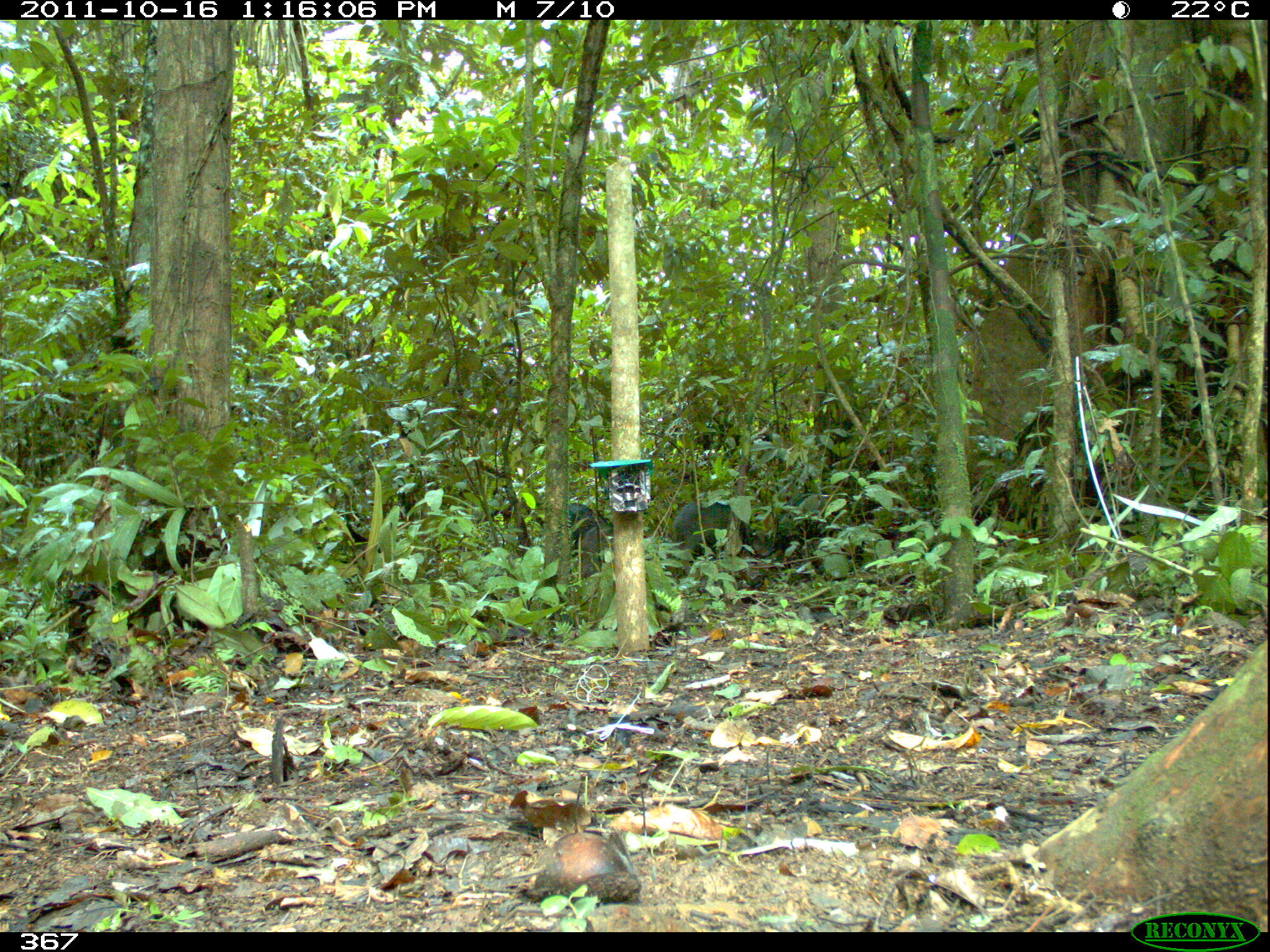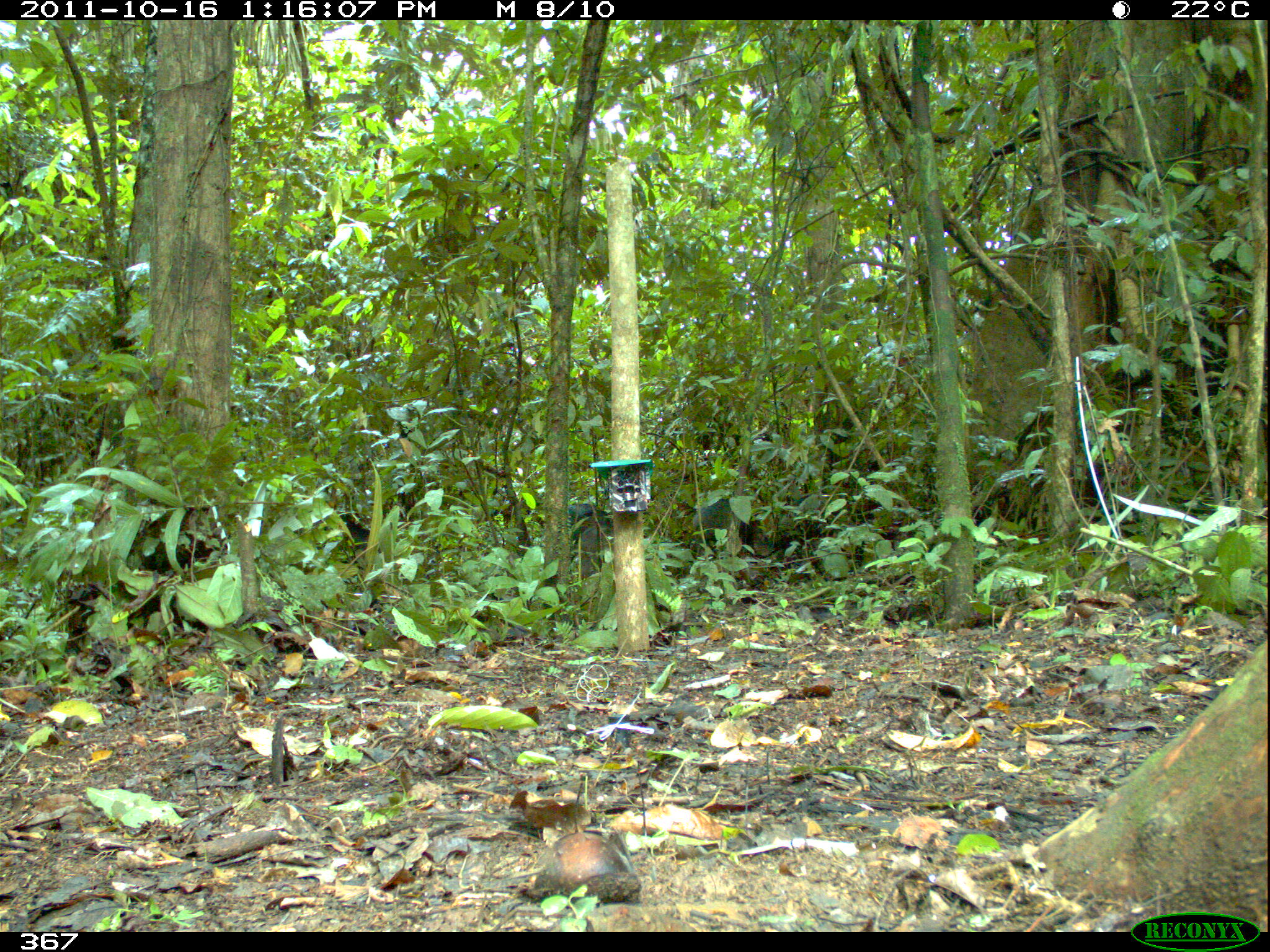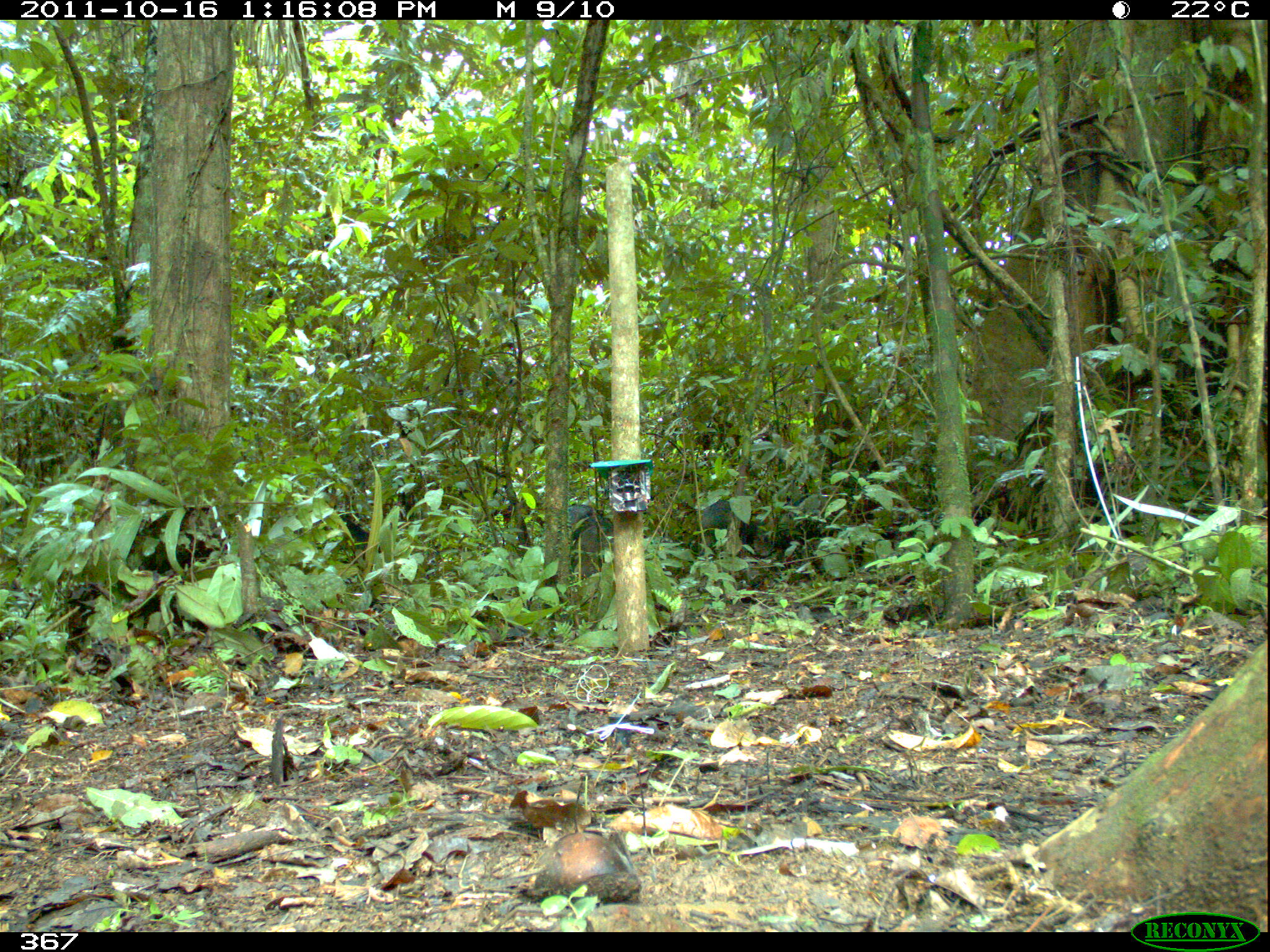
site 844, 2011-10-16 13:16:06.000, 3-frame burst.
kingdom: Animalia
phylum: Chordata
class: Mammalia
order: Artiodactyla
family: Tayassuidae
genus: Tayassu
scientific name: Tayassu pecari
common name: white-lipped peccary